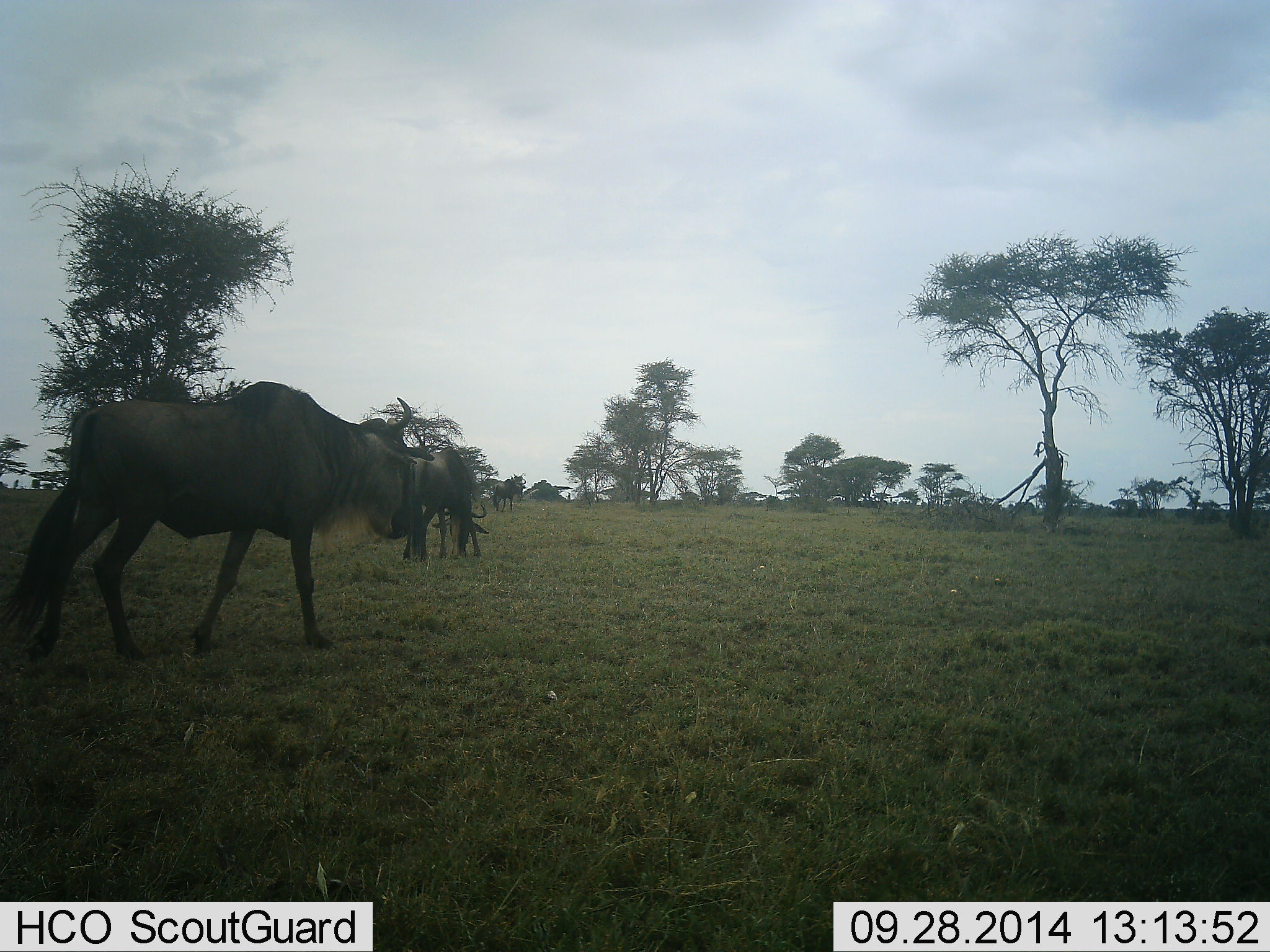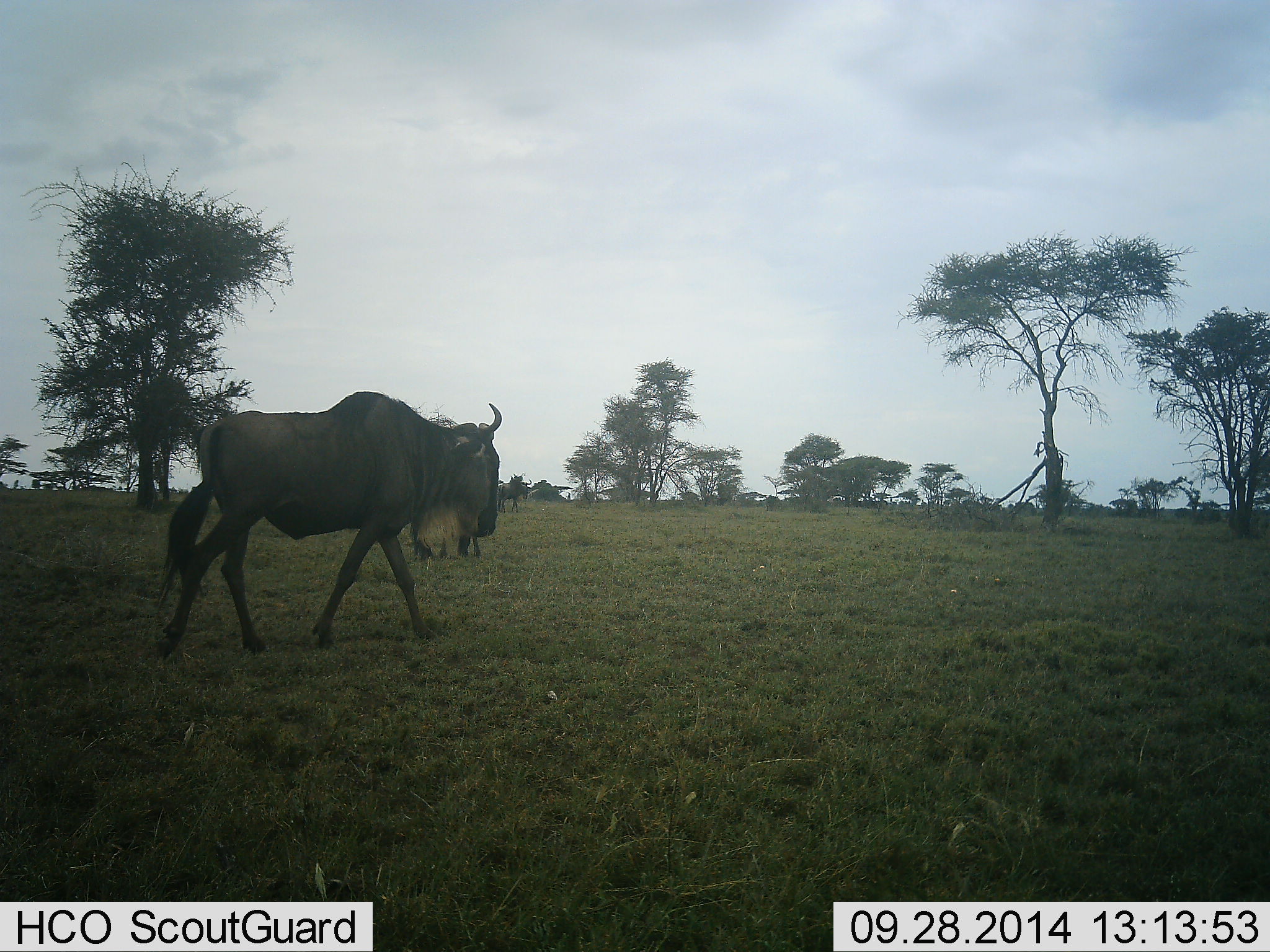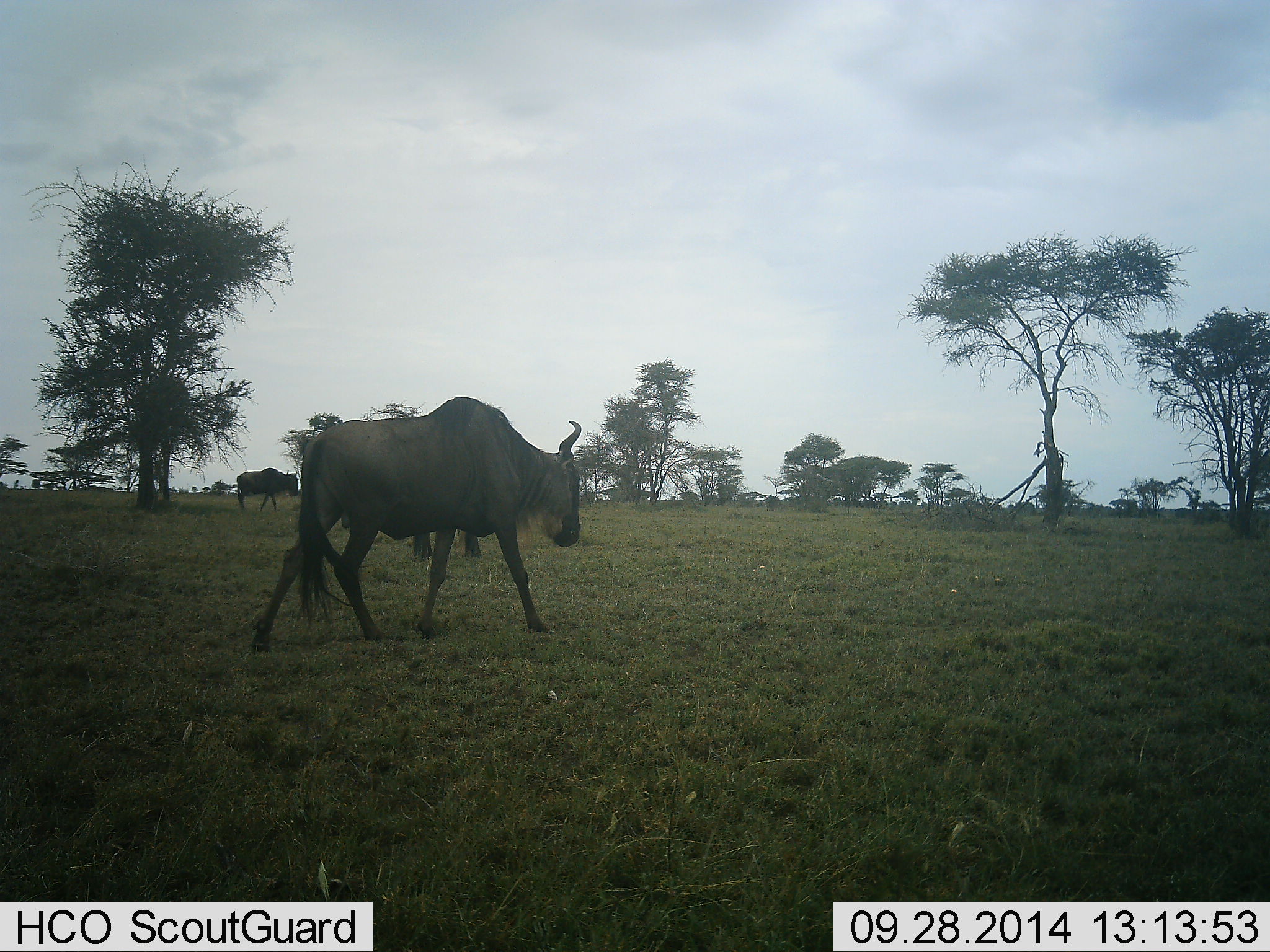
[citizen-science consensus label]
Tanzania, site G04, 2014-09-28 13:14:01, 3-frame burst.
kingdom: Animalia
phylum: Chordata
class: Mammalia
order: Artiodactyla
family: Bovidae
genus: Connochaetes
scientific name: Connochaetes taurinus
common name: blue wildebeest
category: wildebeest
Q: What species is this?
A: Wildebeest (blue wildebeest) (Connochaetes taurinus).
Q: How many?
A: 4.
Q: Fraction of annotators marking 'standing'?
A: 20%.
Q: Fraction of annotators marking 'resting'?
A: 0%.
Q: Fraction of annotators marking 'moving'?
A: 100%.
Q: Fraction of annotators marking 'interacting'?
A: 0%.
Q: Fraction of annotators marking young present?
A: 0%.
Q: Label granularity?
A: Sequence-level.